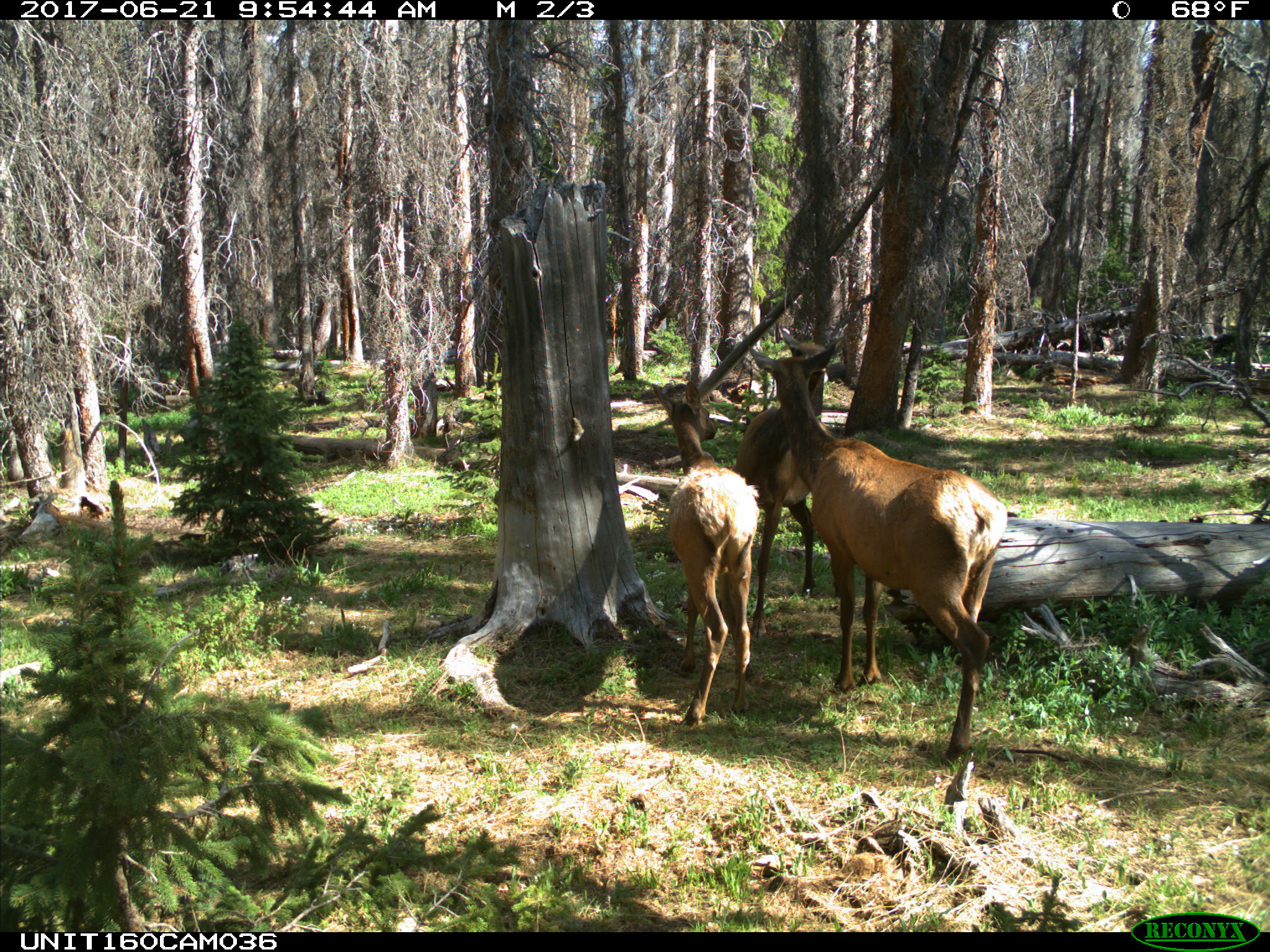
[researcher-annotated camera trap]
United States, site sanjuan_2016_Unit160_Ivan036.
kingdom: Animalia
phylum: Chordata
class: Mammalia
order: Artiodactyla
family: Cervidae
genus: Cervus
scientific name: Cervus elaphus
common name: red deer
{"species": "Cervus elaphus (red deer)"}